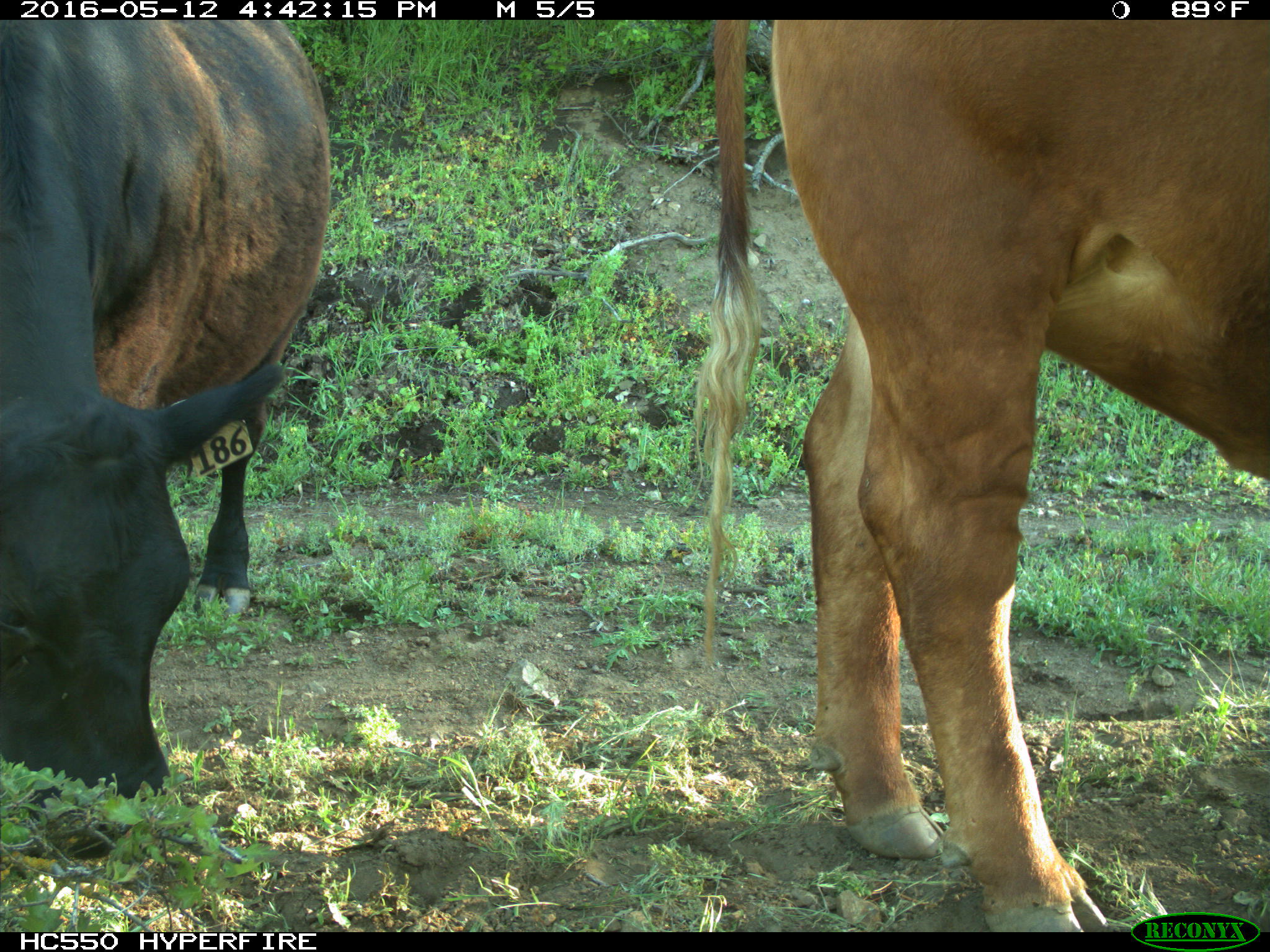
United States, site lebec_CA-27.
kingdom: Animalia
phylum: Chordata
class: Mammalia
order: Artiodactyla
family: Bovidae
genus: Bos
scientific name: Bos taurus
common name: domestic cow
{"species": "Bos taurus (domestic cow)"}